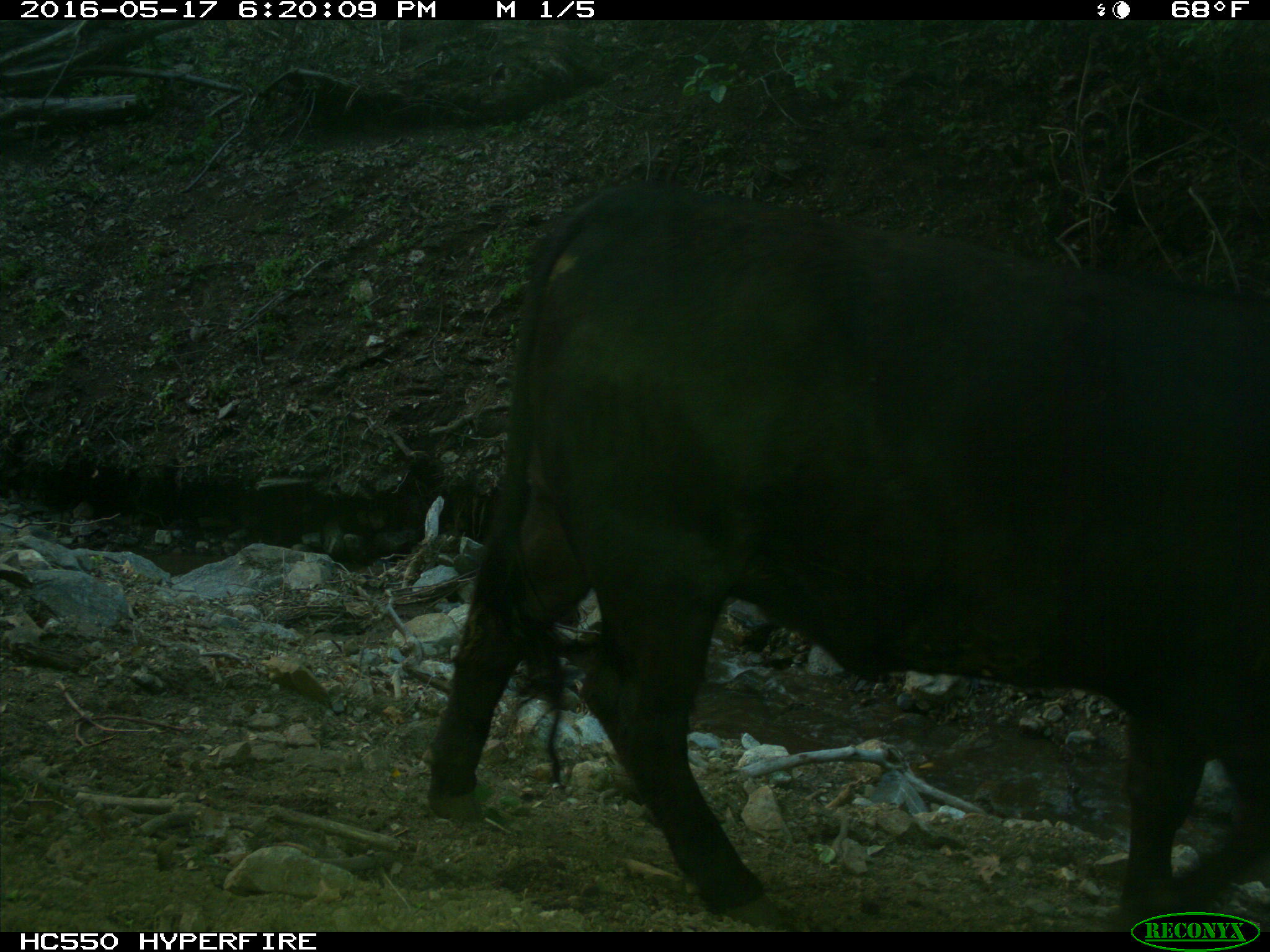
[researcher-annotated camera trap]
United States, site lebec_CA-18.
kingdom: Animalia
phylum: Chordata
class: Mammalia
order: Artiodactyla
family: Bovidae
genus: Bos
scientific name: Bos taurus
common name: domestic cow